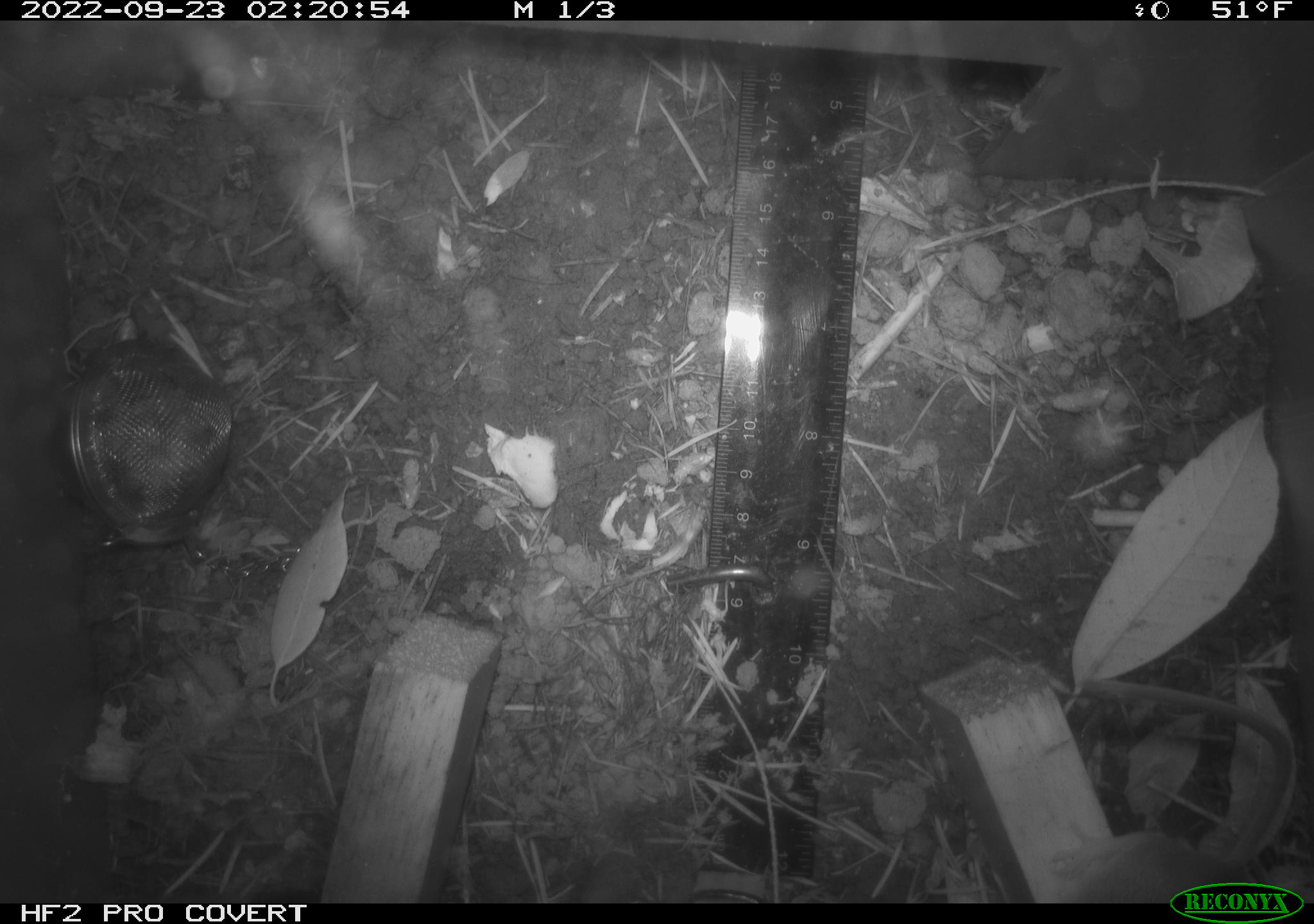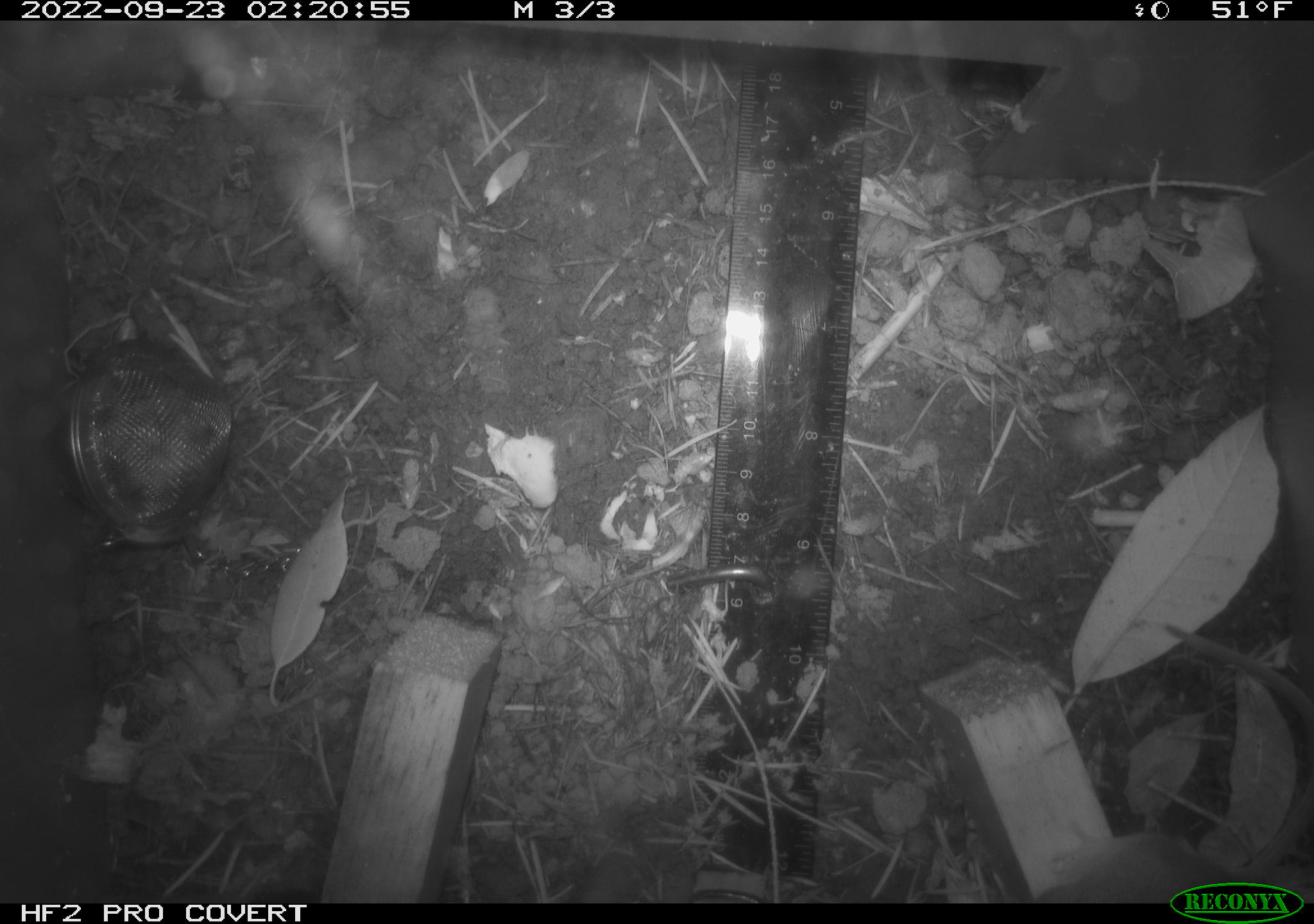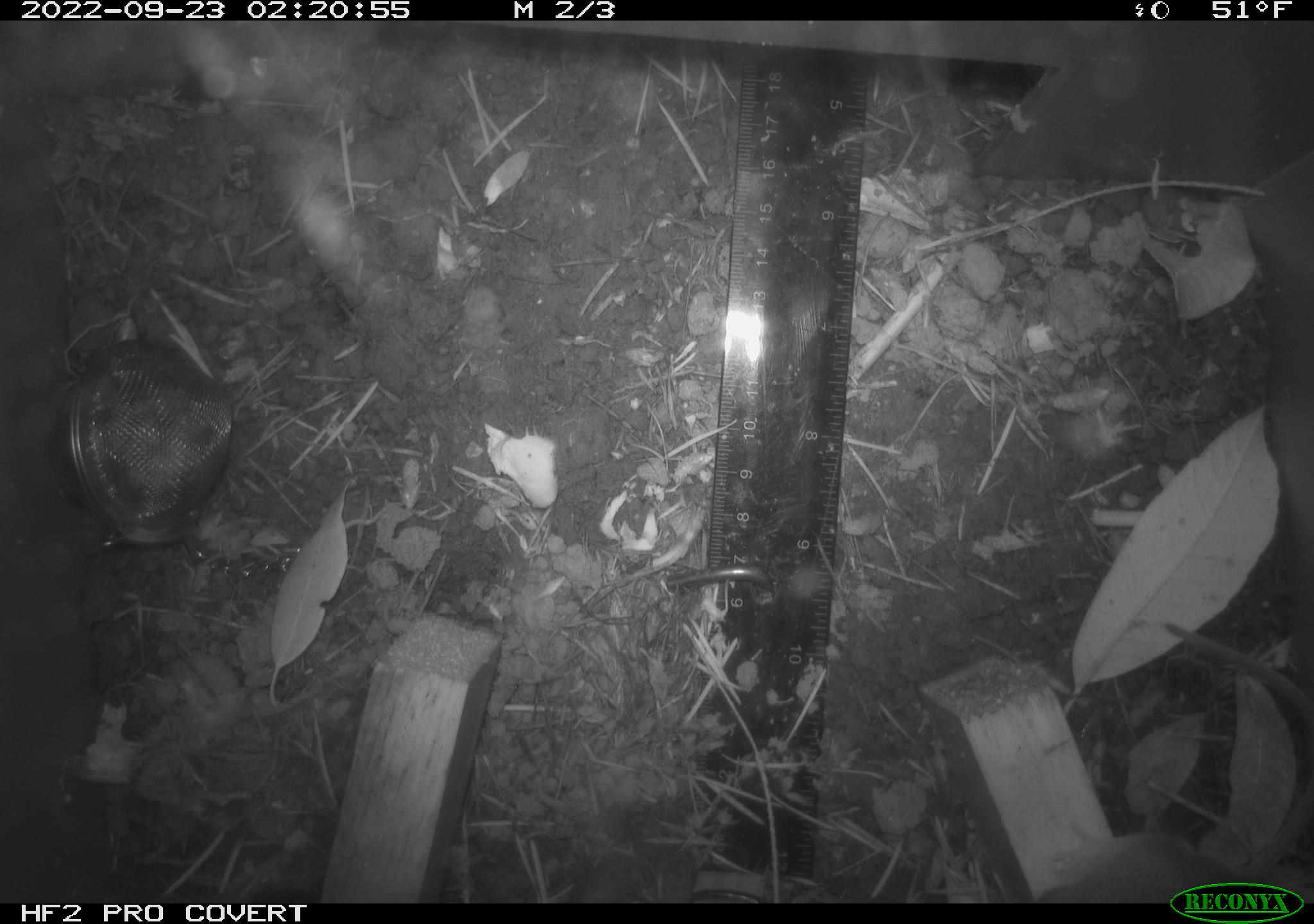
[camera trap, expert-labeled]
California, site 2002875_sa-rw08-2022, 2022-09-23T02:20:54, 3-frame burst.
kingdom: Animalia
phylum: Chordata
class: Mammalia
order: Rodentia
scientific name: Rodentia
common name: mouse species